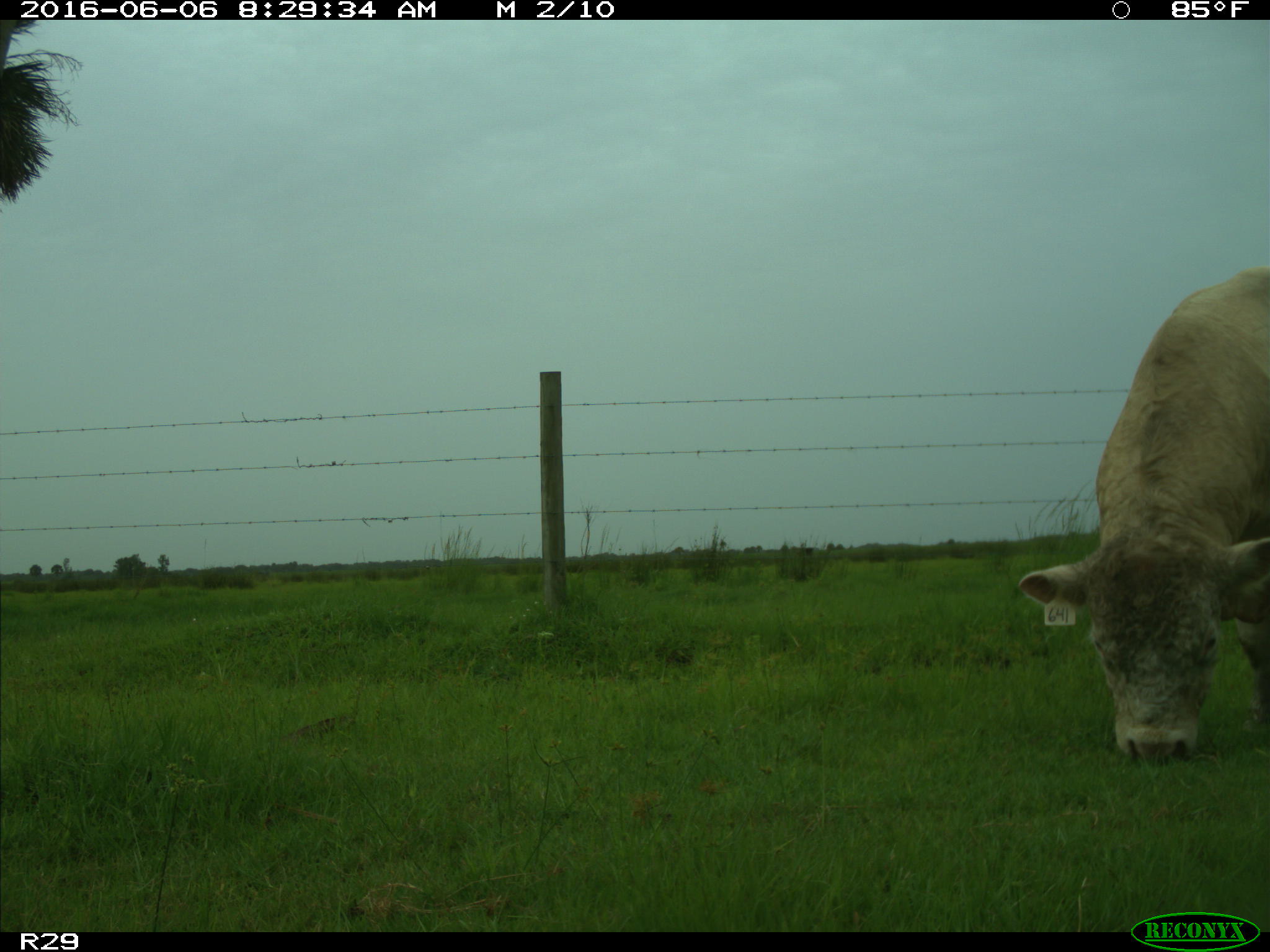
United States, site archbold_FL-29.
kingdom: Animalia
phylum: Chordata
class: Mammalia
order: Artiodactyla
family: Bovidae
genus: Bos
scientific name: Bos taurus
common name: domestic cow